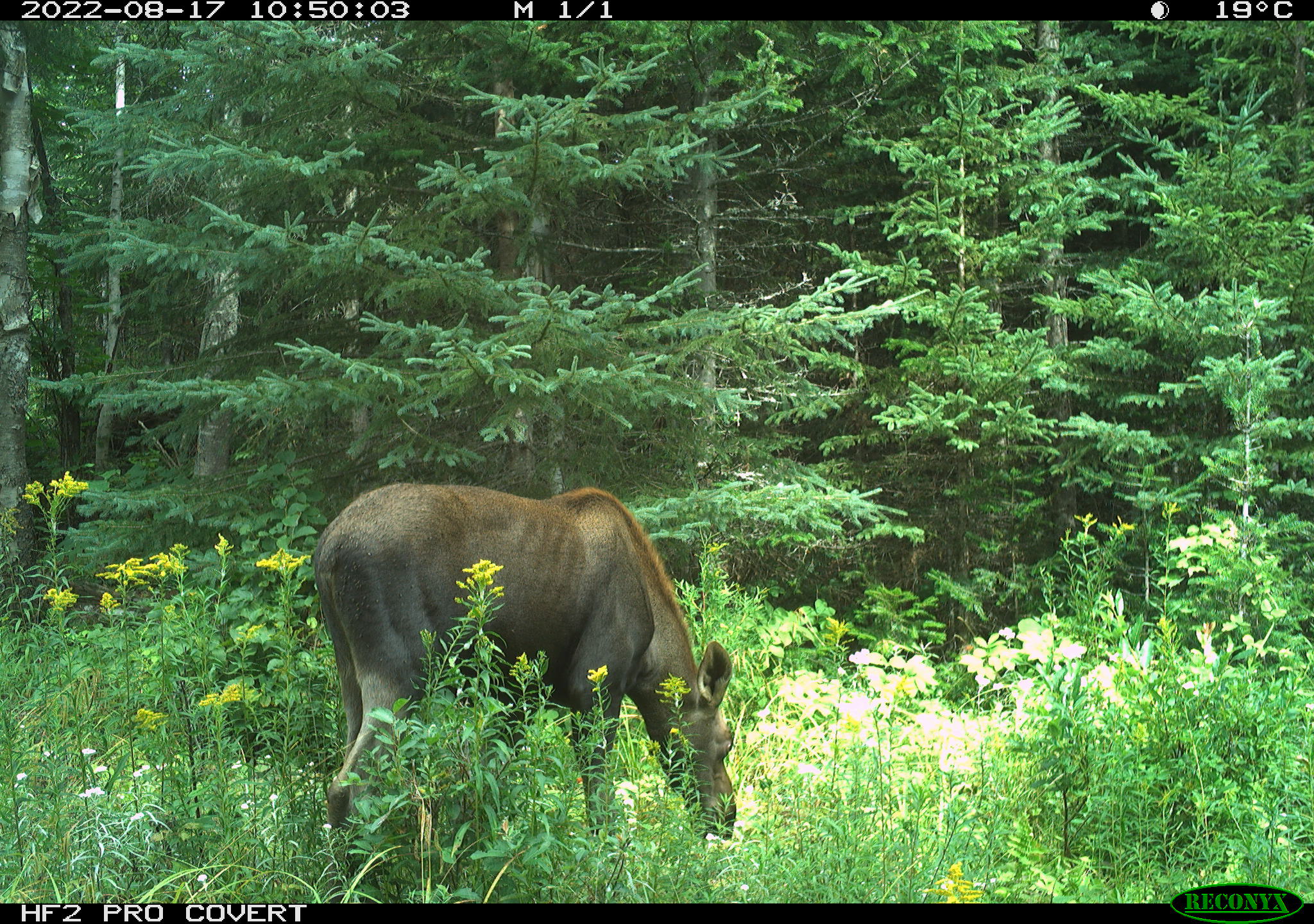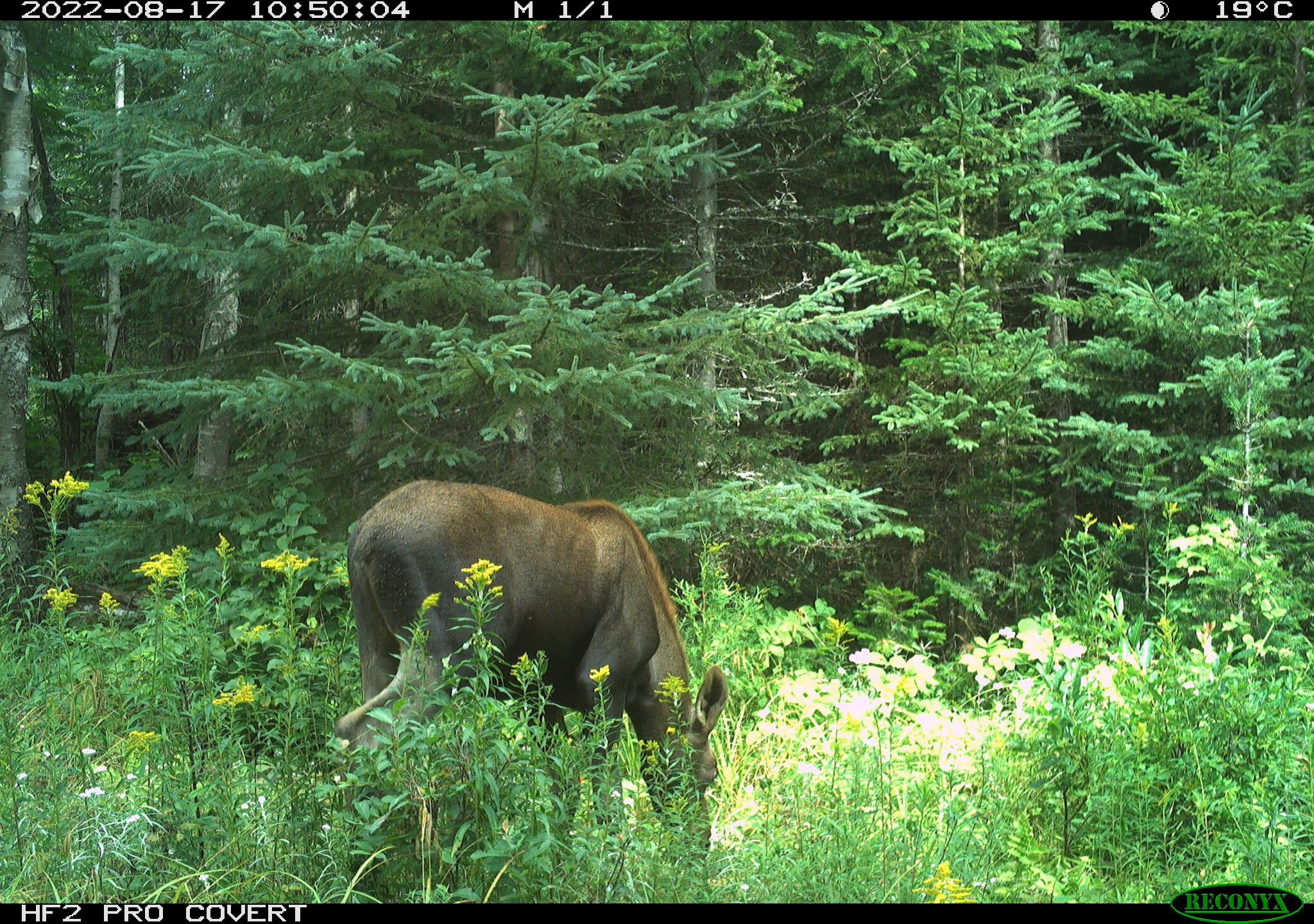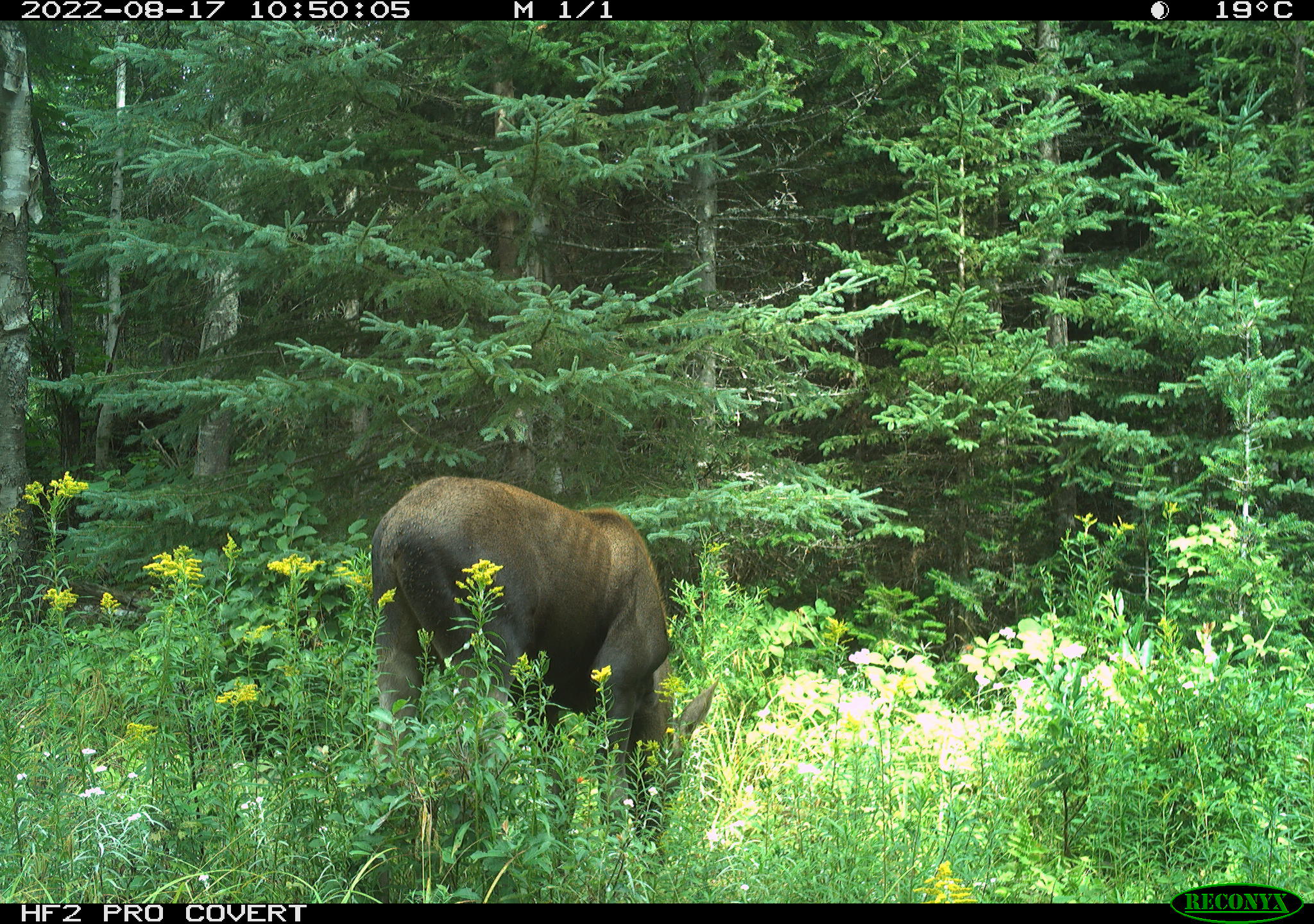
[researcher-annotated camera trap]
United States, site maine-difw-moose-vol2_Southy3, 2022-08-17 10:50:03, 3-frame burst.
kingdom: Animalia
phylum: Chordata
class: Mammalia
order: Artiodactyla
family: Cervidae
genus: Alces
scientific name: Alces alces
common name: moose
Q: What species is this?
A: Moose (Alces alces).